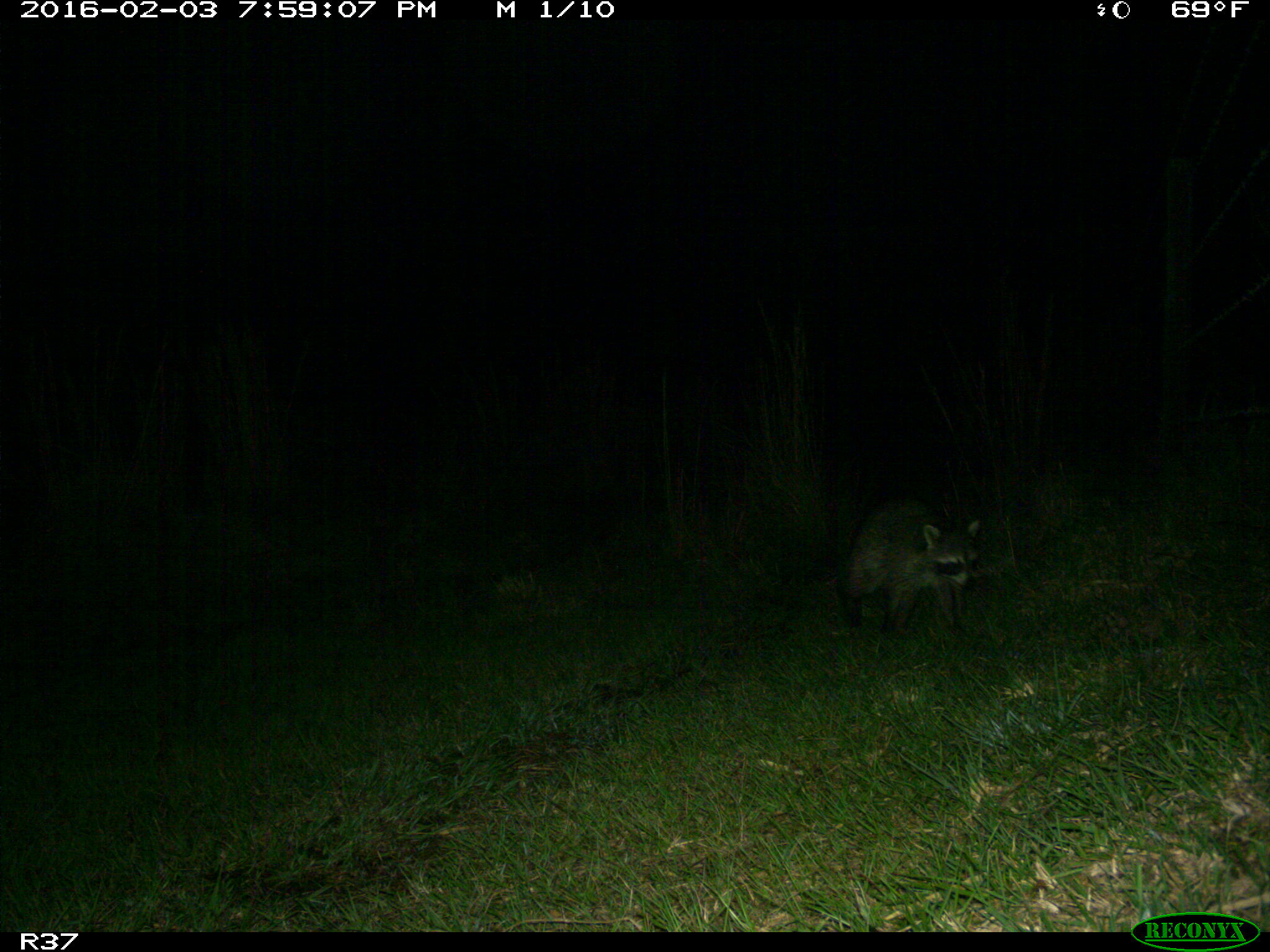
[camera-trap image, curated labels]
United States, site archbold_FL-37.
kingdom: Animalia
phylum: Chordata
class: Mammalia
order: Carnivora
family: Procyonidae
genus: Procyon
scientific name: Procyon lotor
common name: common raccoon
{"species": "Procyon lotor (common raccoon)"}